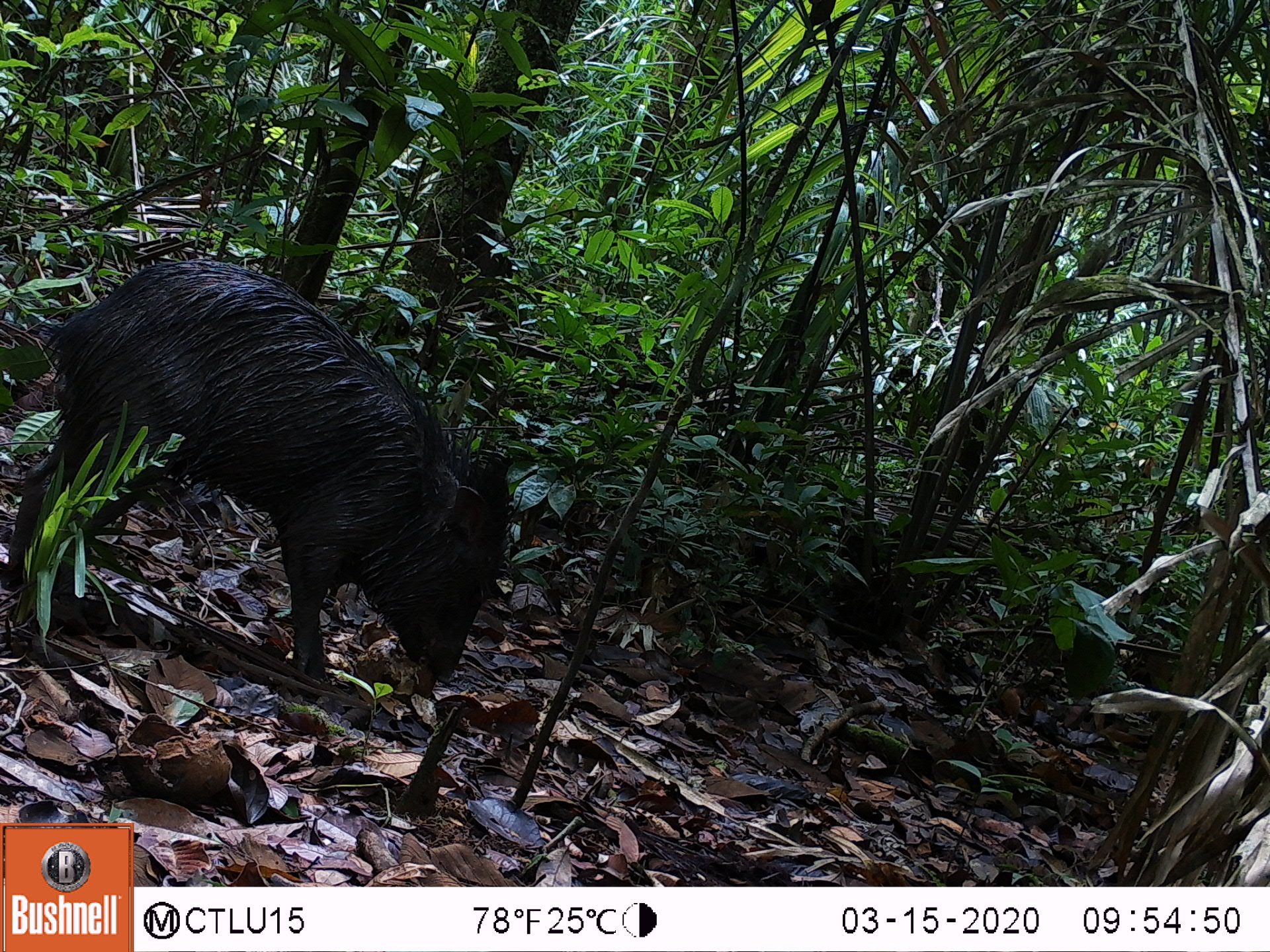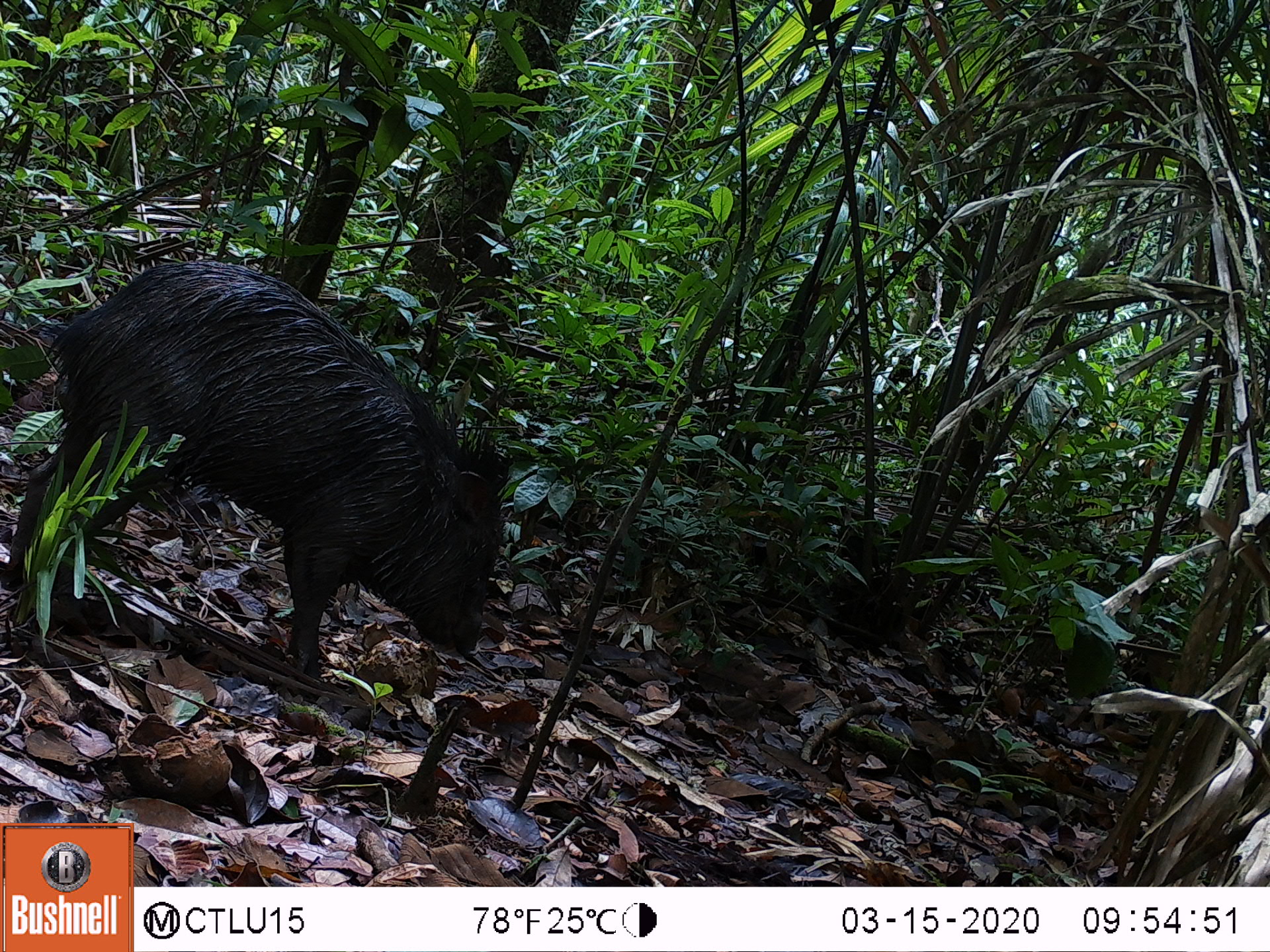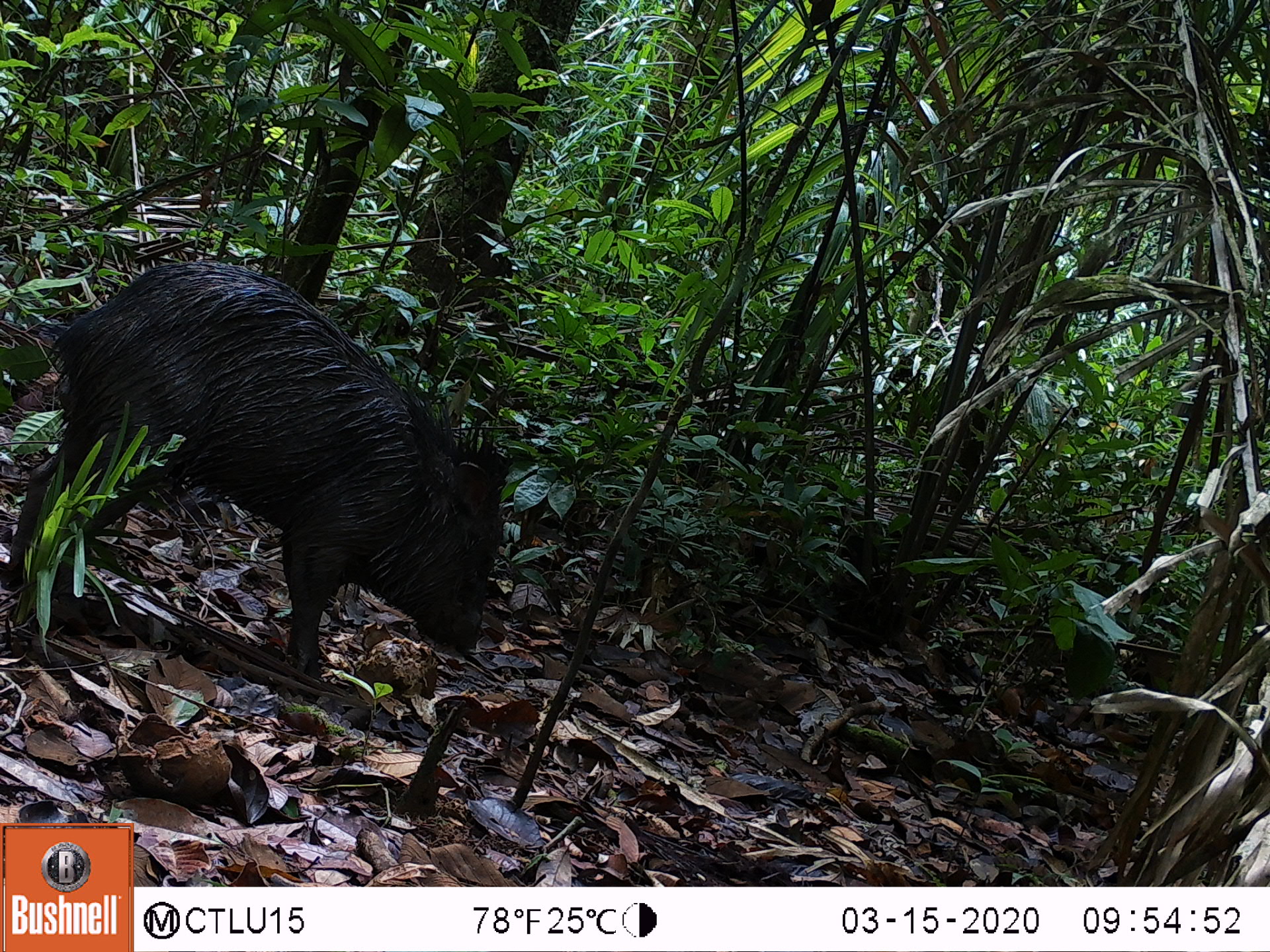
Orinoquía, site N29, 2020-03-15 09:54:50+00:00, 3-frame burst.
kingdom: Animalia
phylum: Chordata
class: Mammalia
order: Artiodactyla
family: Tayassuidae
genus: Pecari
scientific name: Pecari tajacu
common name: collared peccary